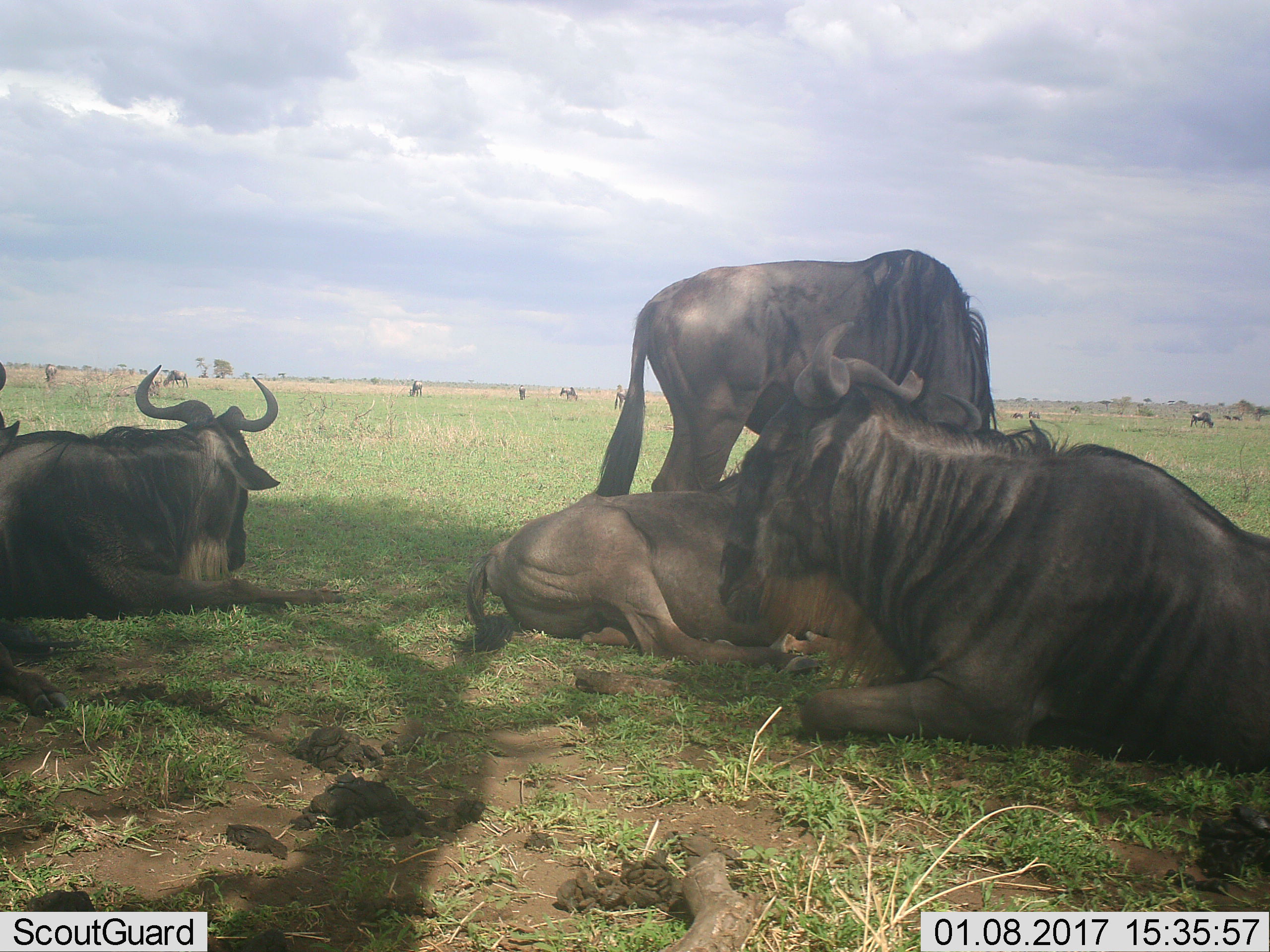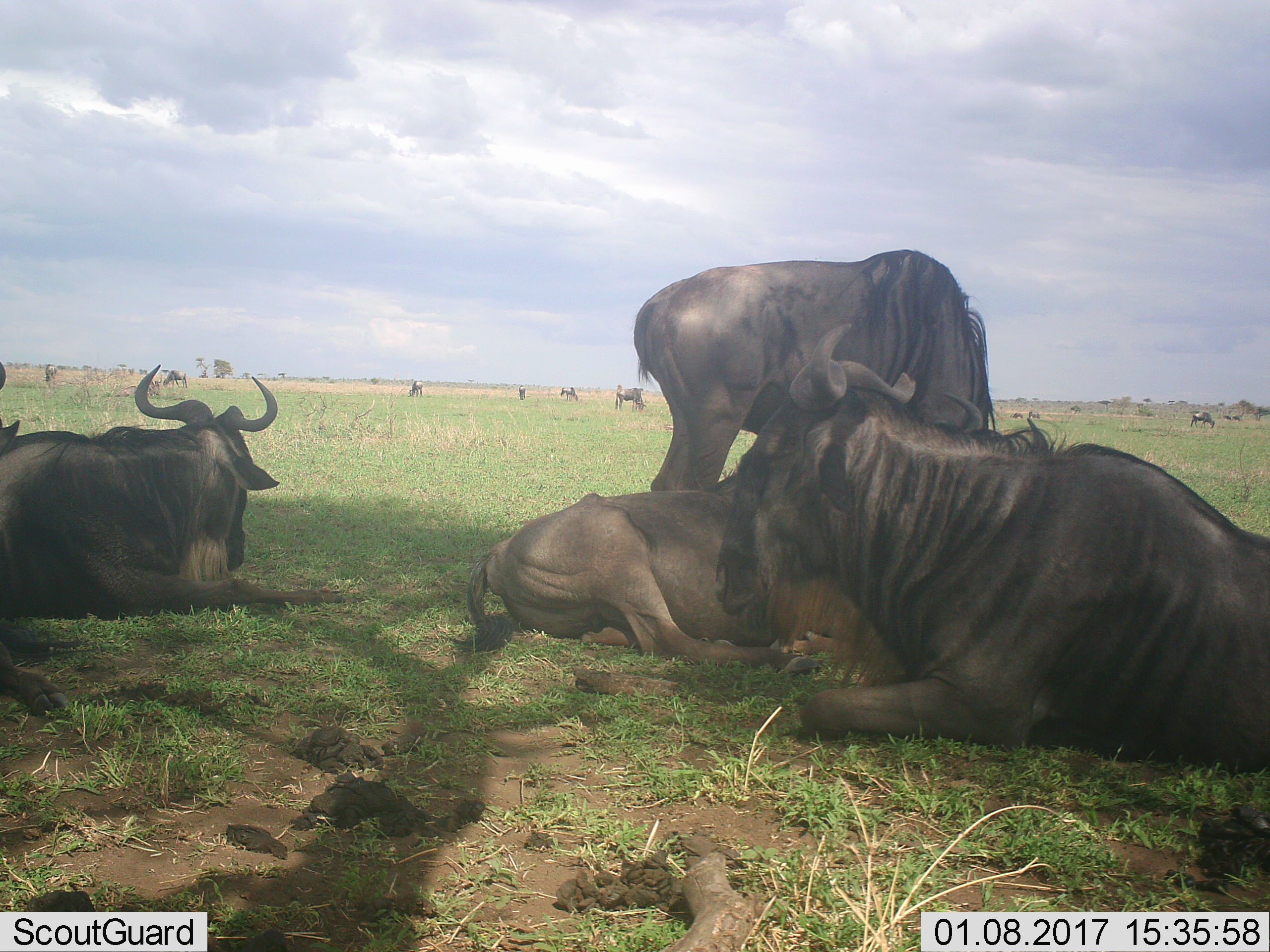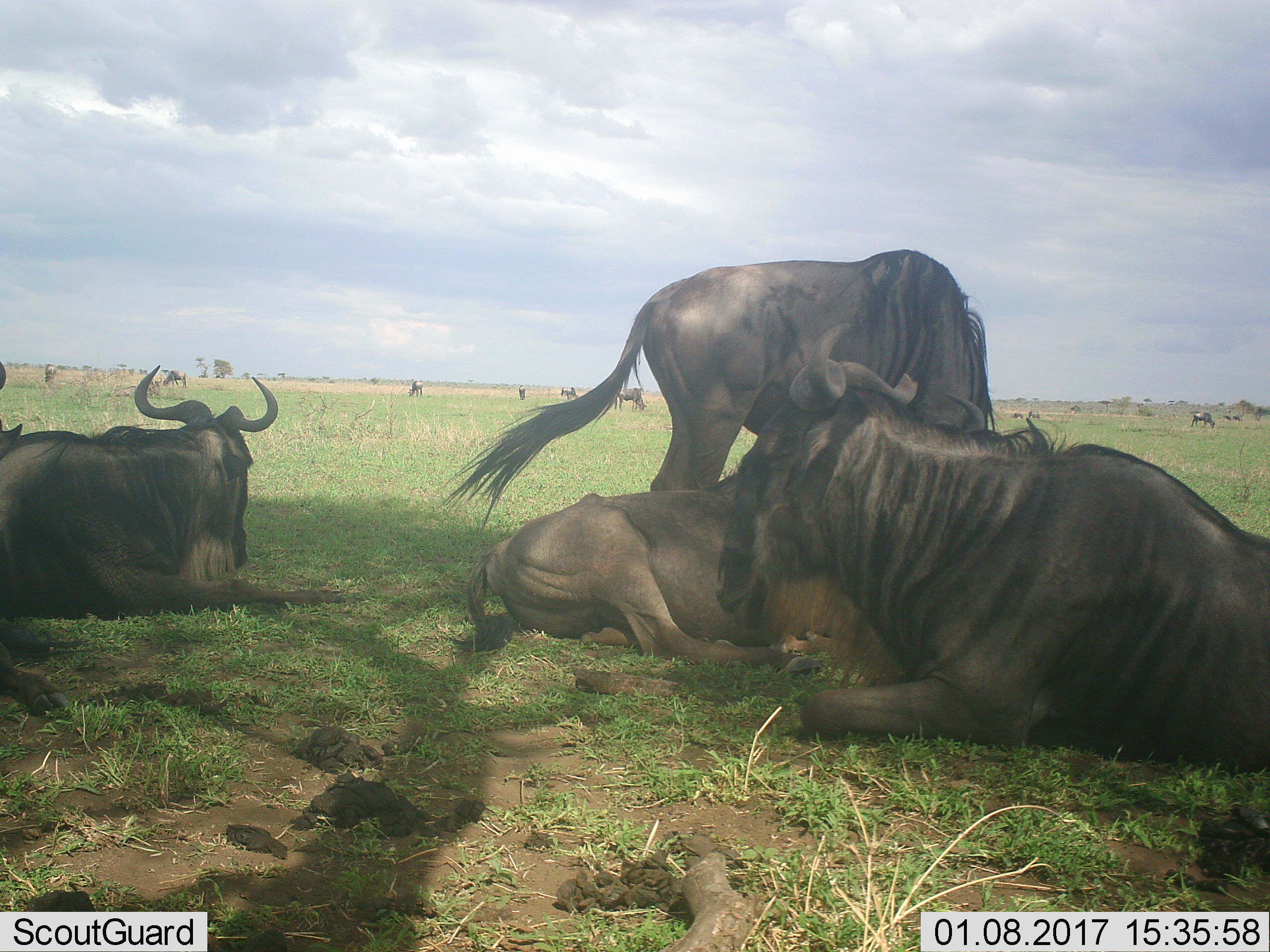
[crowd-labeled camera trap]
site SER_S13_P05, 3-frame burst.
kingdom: Animalia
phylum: Chordata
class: Mammalia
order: Artiodactyla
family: Bovidae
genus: Connochaetes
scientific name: Connochaetes taurinus taurinus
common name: blue wildebeest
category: wildebeestblue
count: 9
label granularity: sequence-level